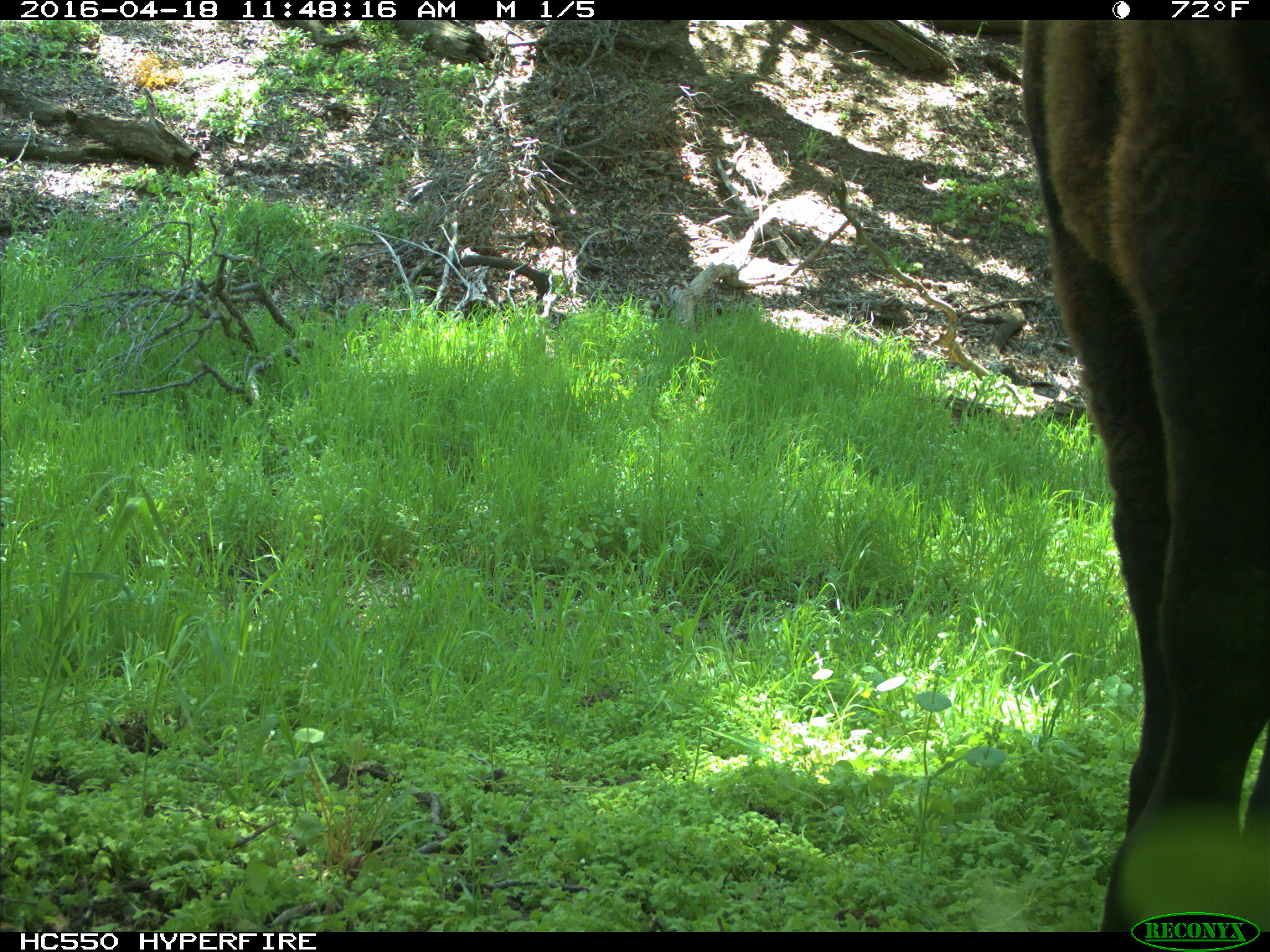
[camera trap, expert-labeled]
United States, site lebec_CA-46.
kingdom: Animalia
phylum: Chordata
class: Mammalia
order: Artiodactyla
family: Bovidae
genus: Bos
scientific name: Bos taurus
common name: domestic cow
Bos taurus (domestic cow).